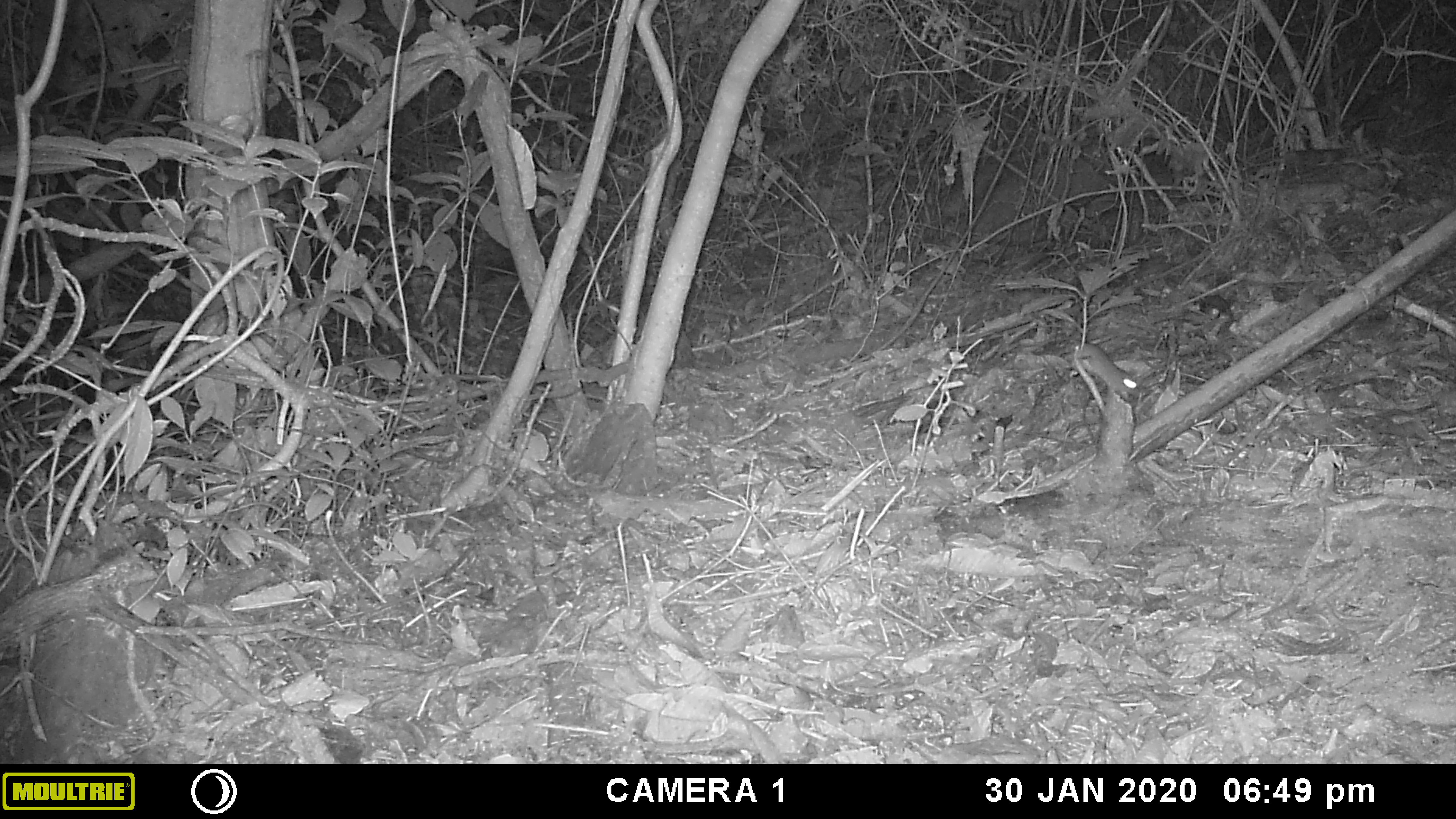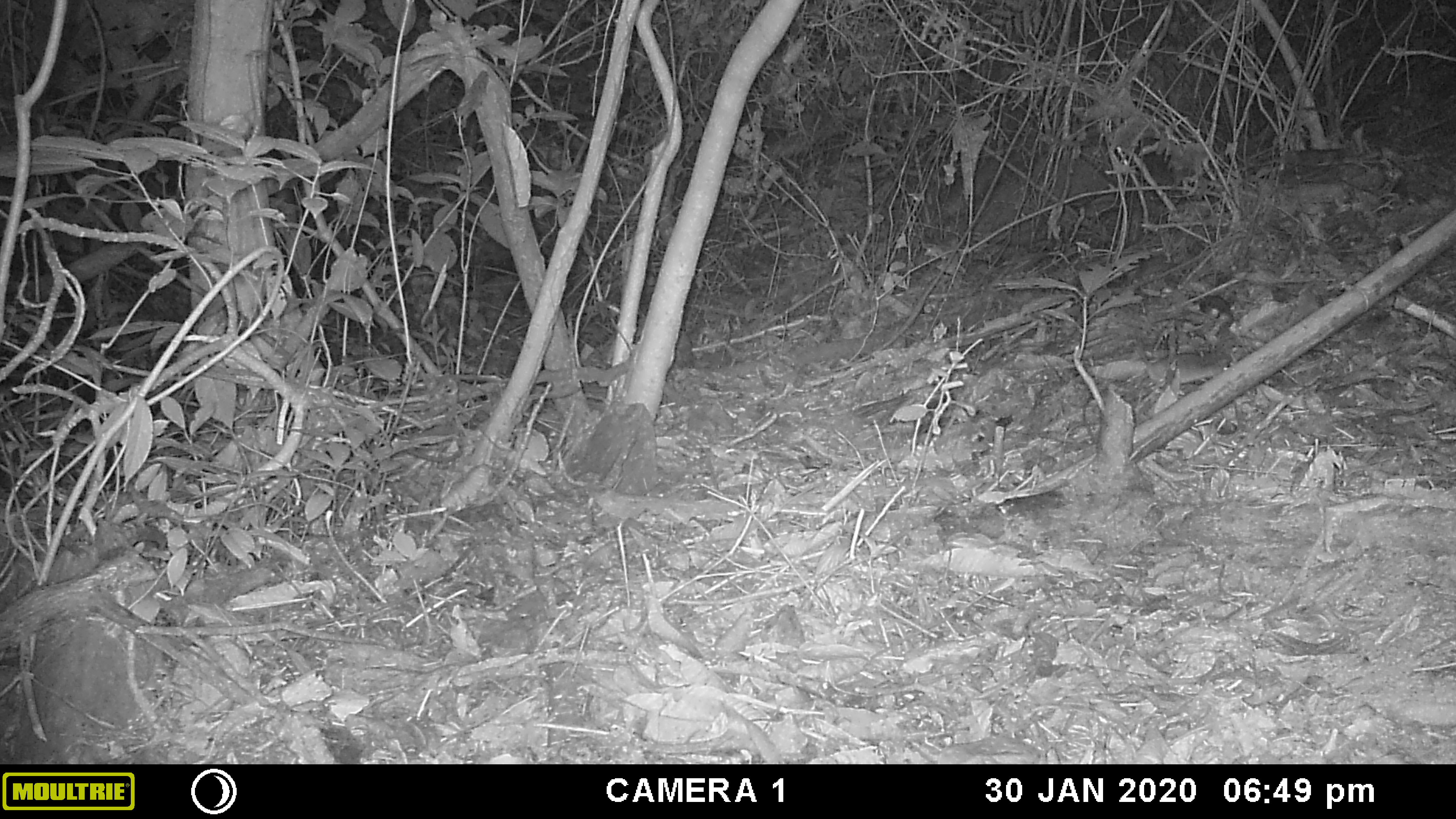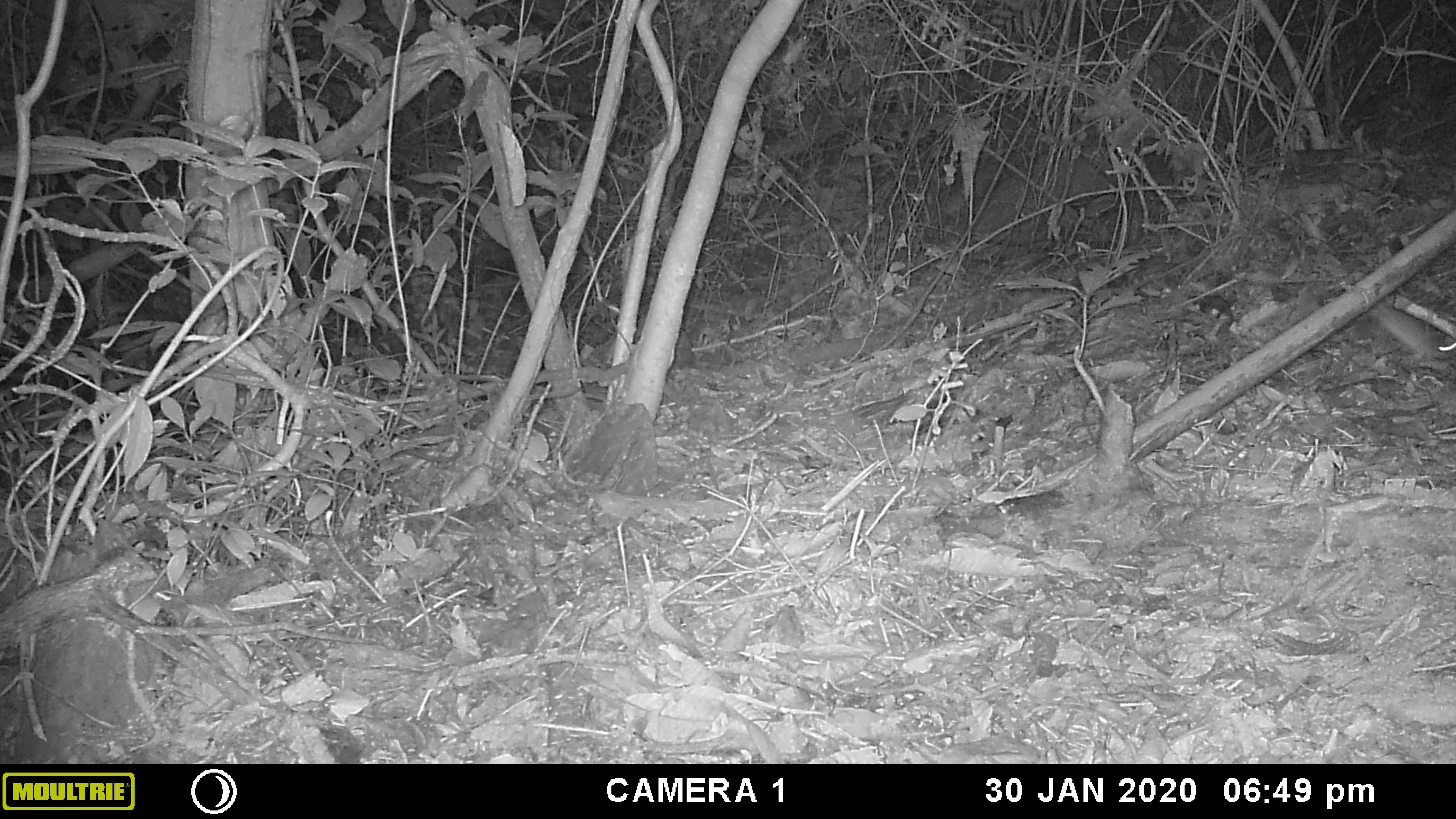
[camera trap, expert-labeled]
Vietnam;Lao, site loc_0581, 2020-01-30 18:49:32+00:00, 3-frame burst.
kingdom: Animalia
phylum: Chordata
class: Mammalia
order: Rodentia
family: Muridae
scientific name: Muridae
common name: old-world mice and rats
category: unidentified murid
Unidentified murid (old-world mice and rats) (Muridae). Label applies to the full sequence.